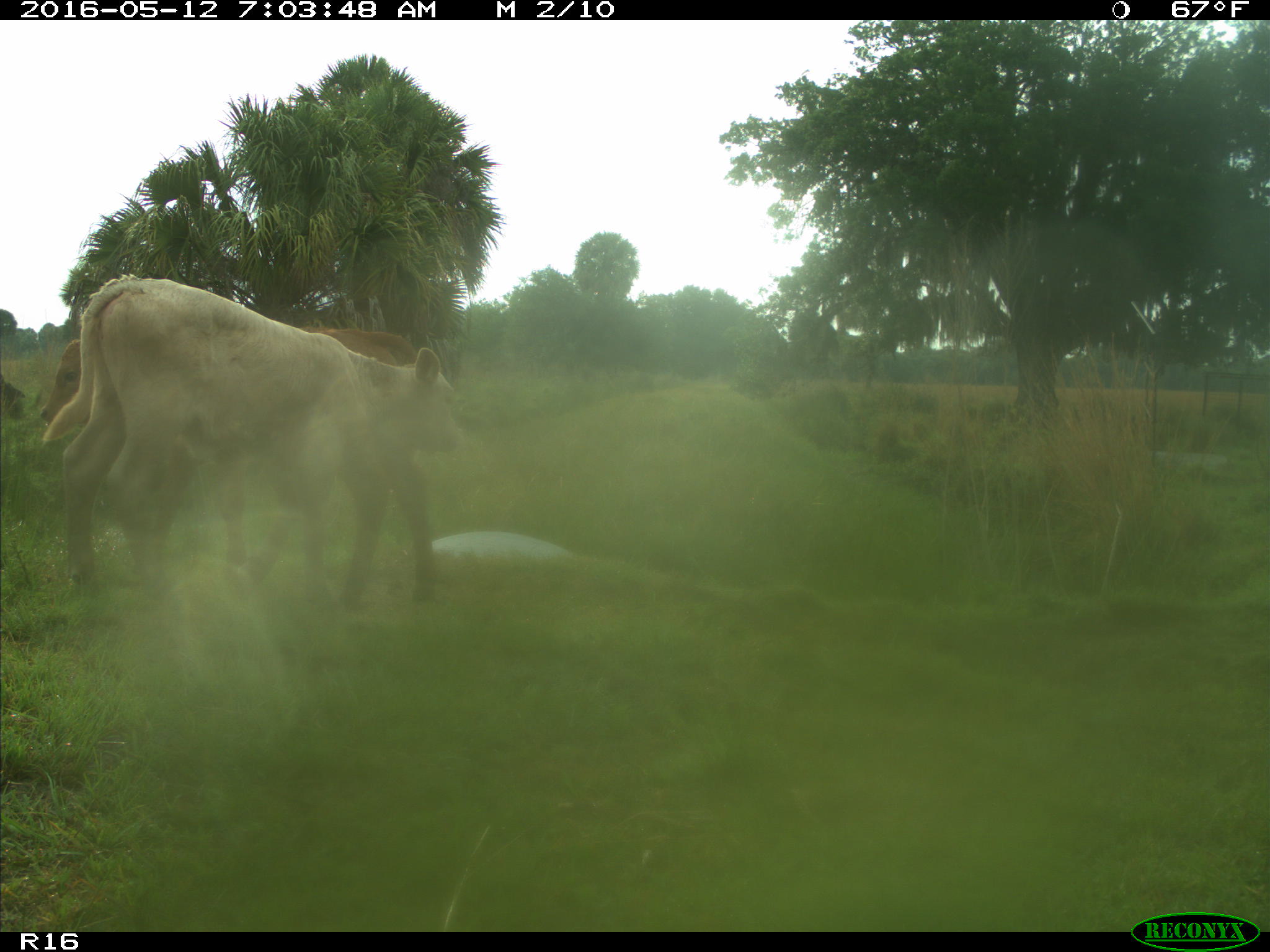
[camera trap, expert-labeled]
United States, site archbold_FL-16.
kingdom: Animalia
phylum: Chordata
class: Mammalia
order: Artiodactyla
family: Bovidae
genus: Bos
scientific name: Bos taurus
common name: domestic cow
Bos taurus (domestic cow).